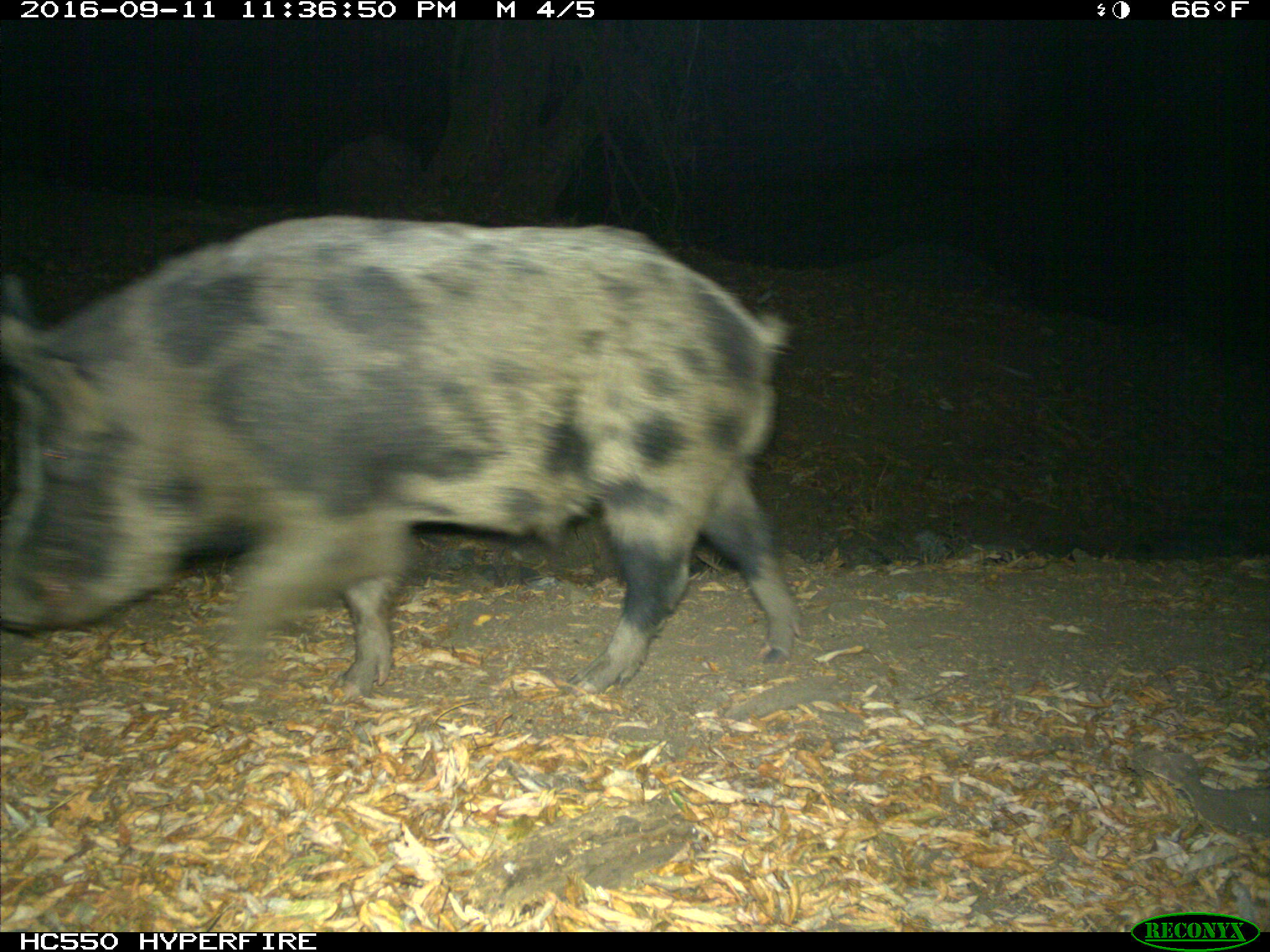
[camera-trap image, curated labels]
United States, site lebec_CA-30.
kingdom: Animalia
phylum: Chordata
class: Mammalia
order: Artiodactyla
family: Suidae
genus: Sus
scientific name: Sus scrofa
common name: wild boar